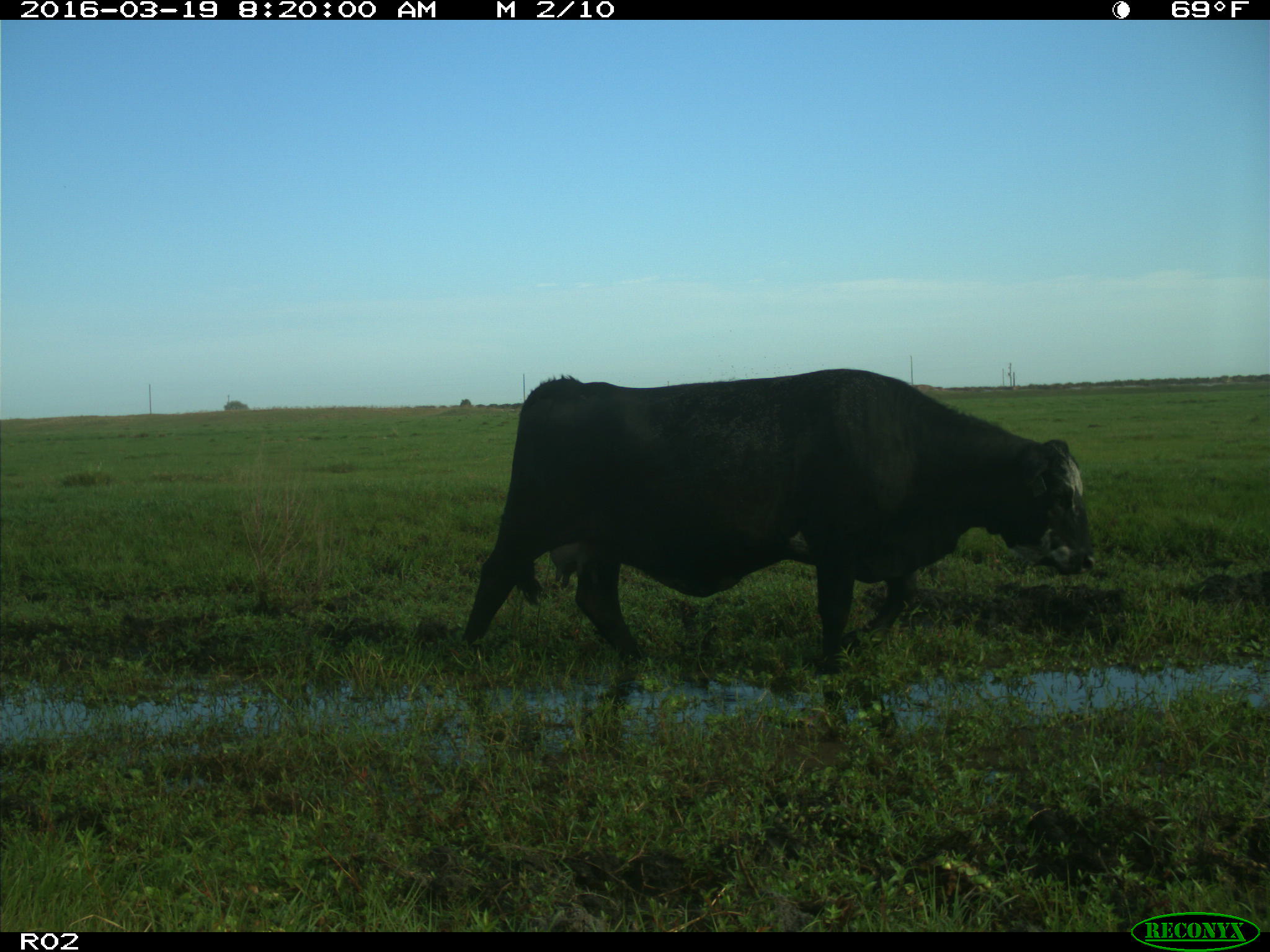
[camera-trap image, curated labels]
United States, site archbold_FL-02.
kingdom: Animalia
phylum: Chordata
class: Mammalia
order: Artiodactyla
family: Bovidae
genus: Bos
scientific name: Bos taurus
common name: domestic cow